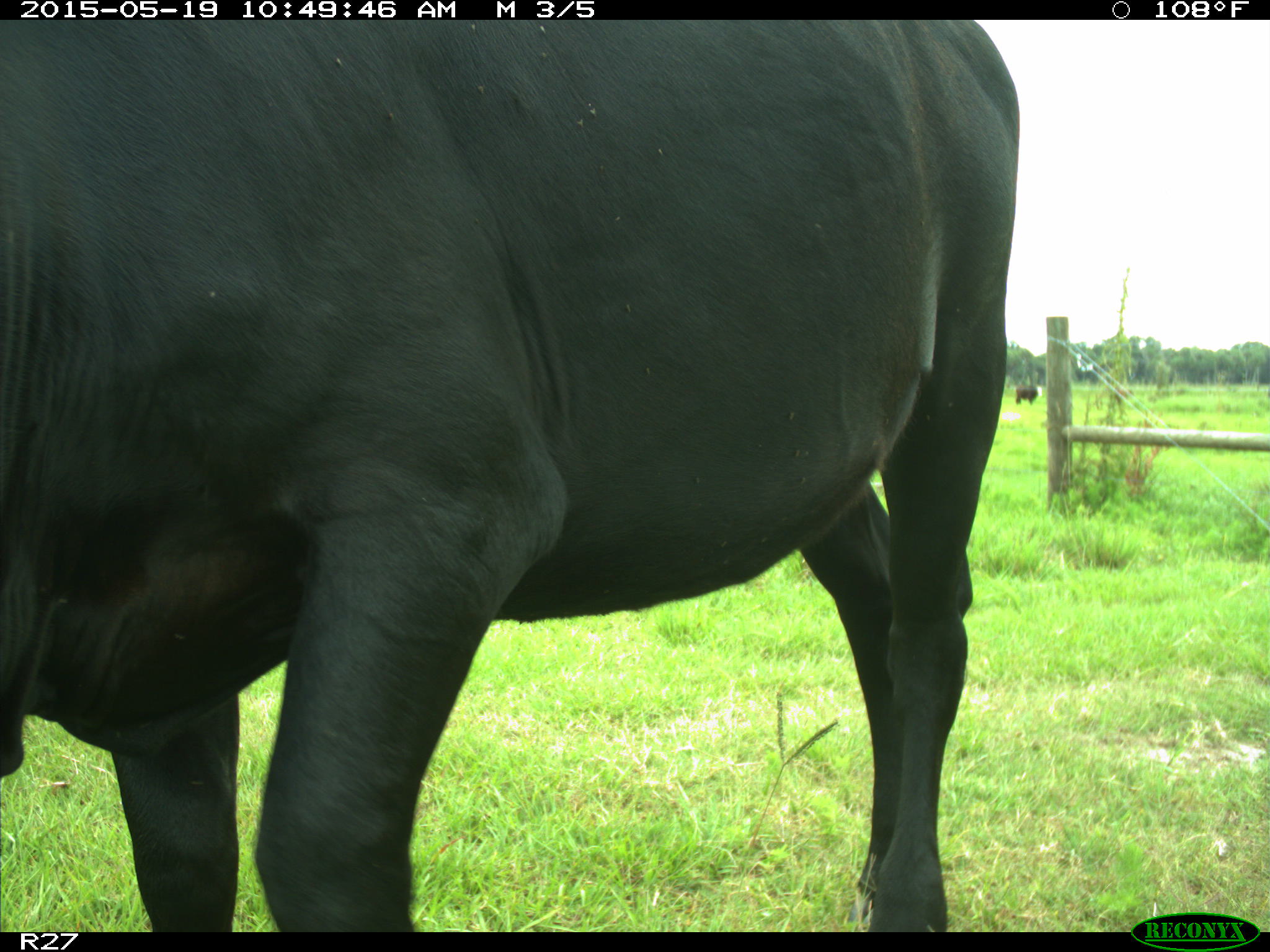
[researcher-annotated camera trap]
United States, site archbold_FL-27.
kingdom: Animalia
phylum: Chordata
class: Mammalia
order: Artiodactyla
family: Bovidae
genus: Bos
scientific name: Bos taurus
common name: domestic cow